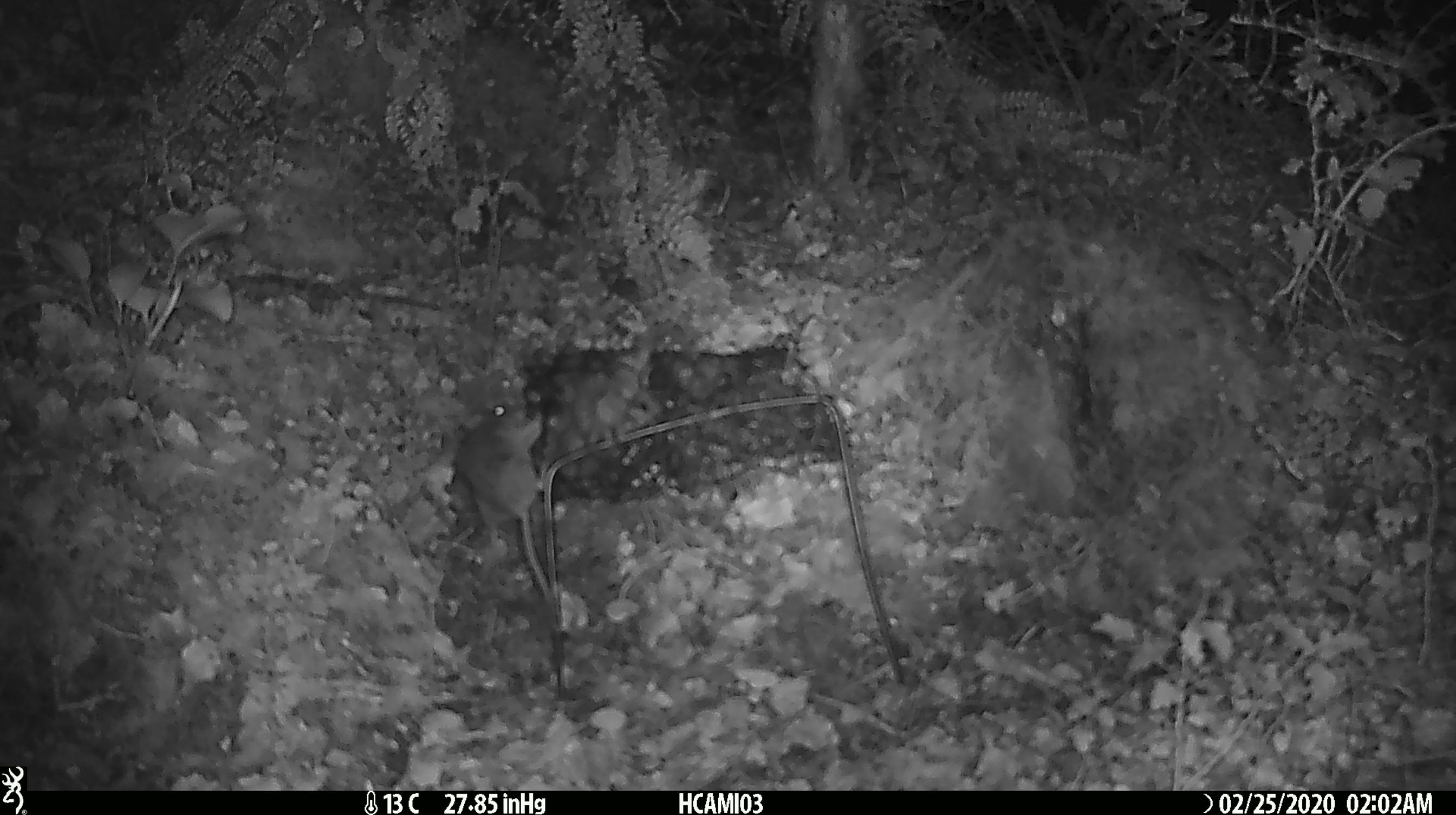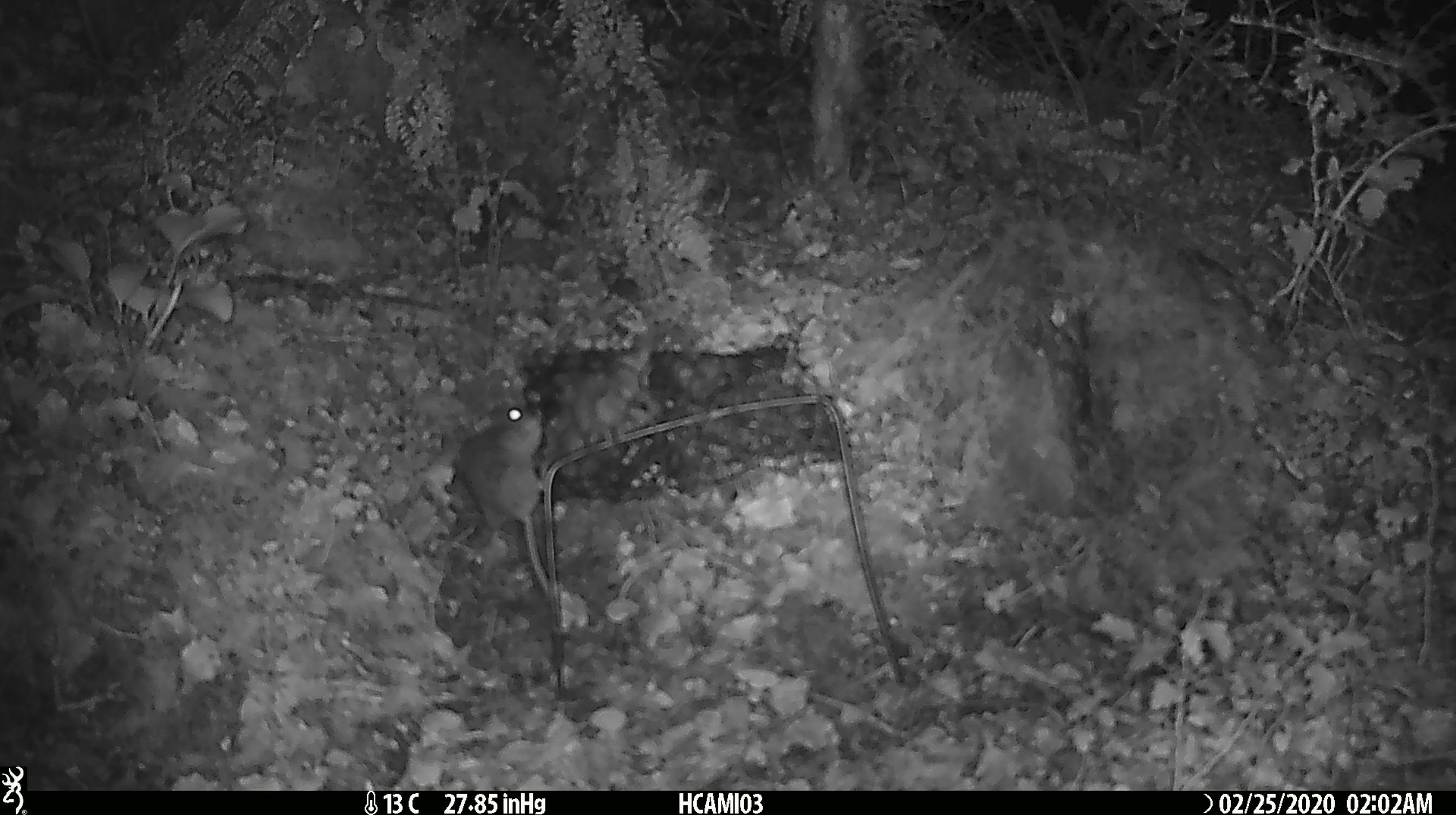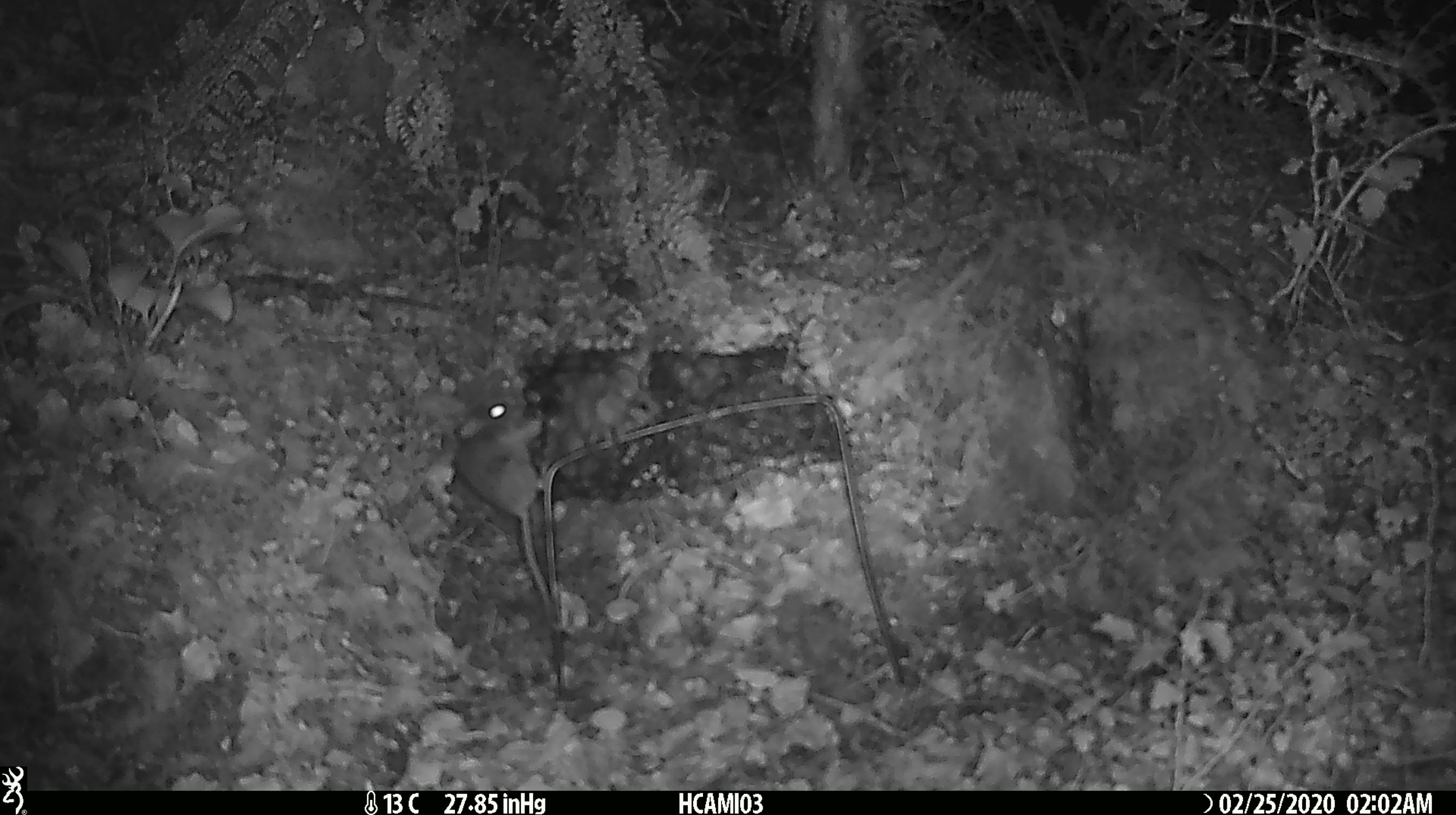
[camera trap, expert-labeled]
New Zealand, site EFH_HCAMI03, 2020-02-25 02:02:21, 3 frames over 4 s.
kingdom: Animalia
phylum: Chordata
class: Mammalia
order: Rodentia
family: Muridae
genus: Mus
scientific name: Mus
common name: mouse